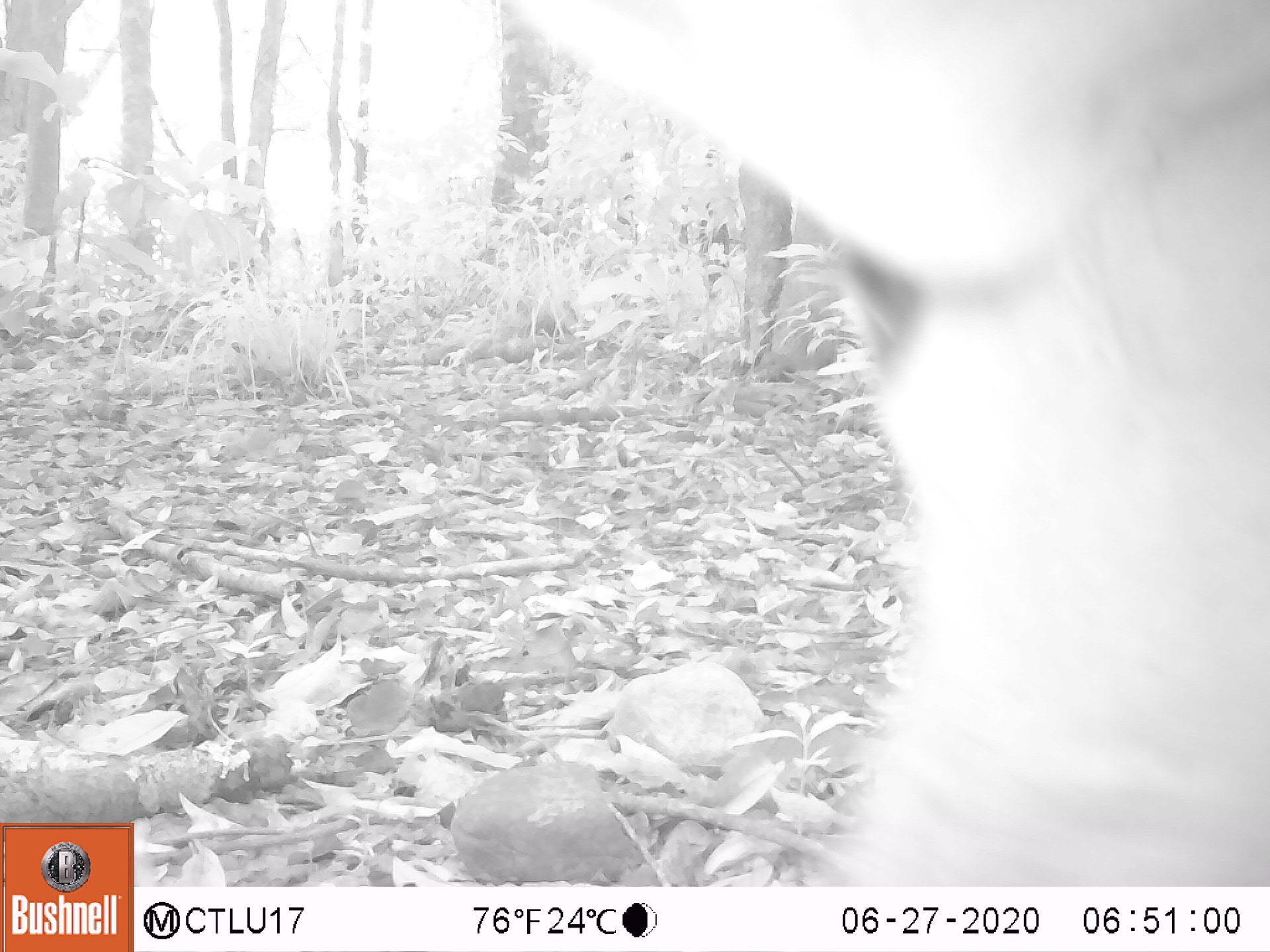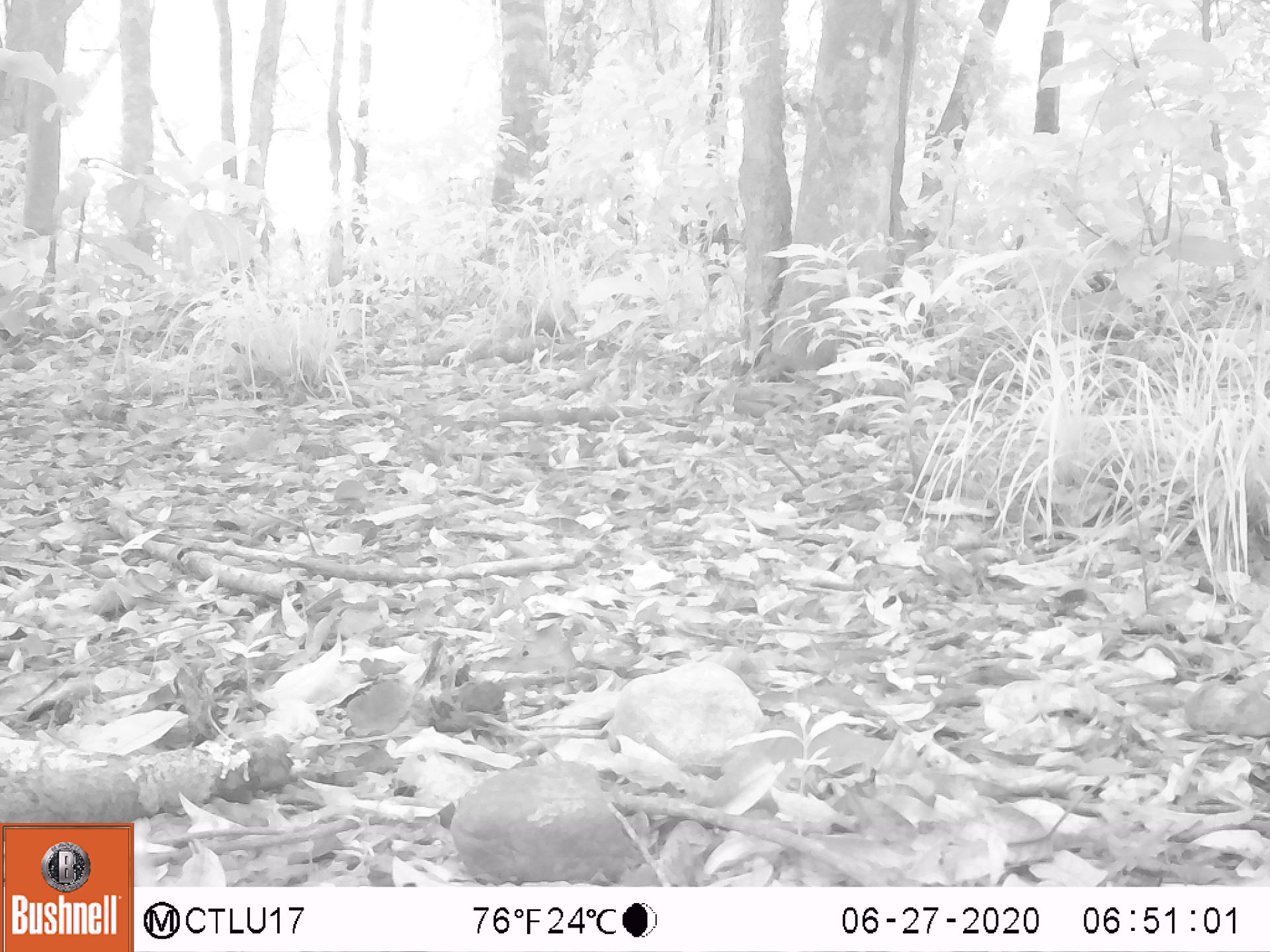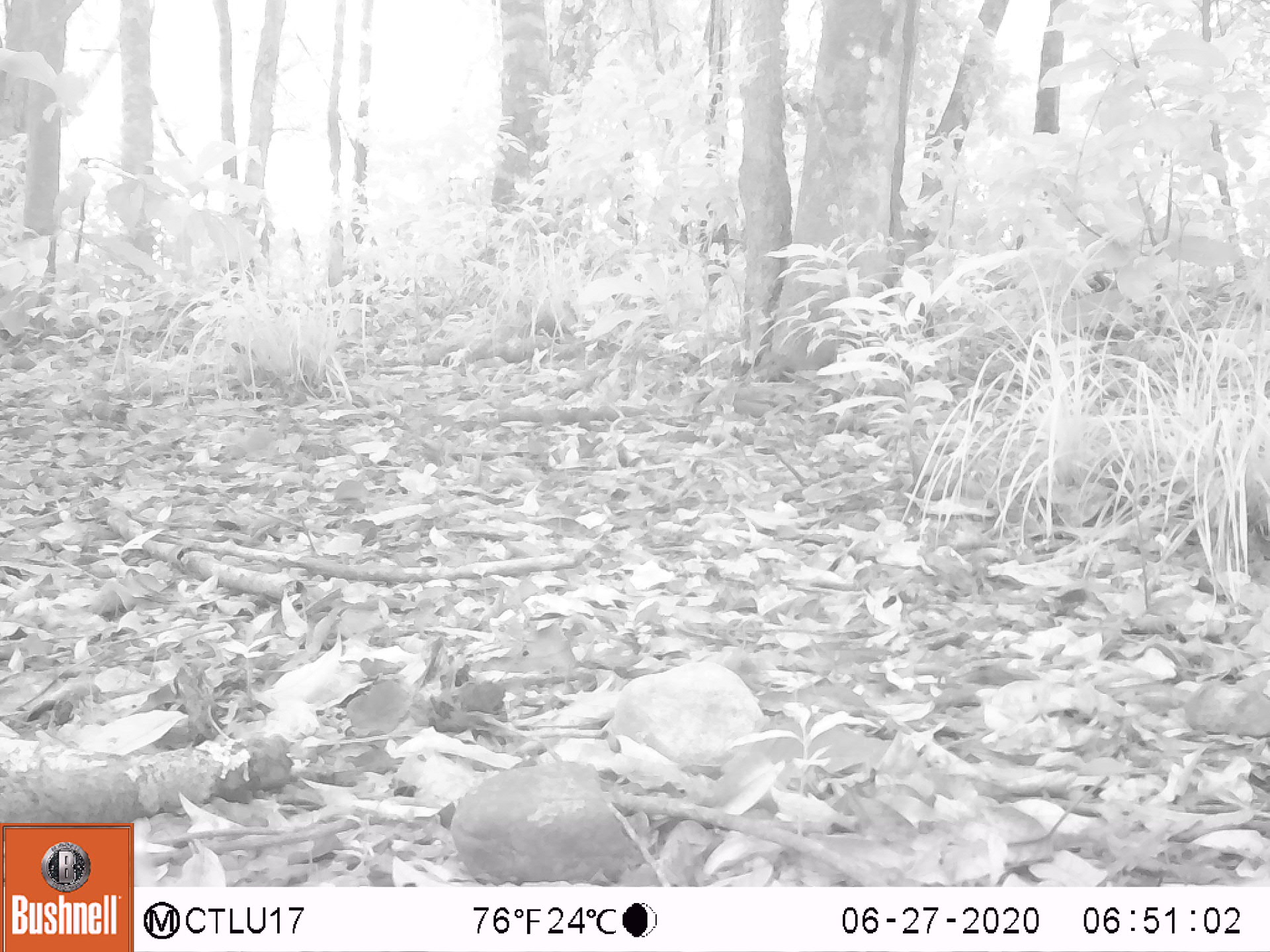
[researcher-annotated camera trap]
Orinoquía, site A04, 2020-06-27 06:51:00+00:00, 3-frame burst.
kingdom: Animalia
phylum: Chordata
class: Mammalia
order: Artiodactyla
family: Bovidae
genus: Bos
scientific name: Bos taurus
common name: cow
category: cattle